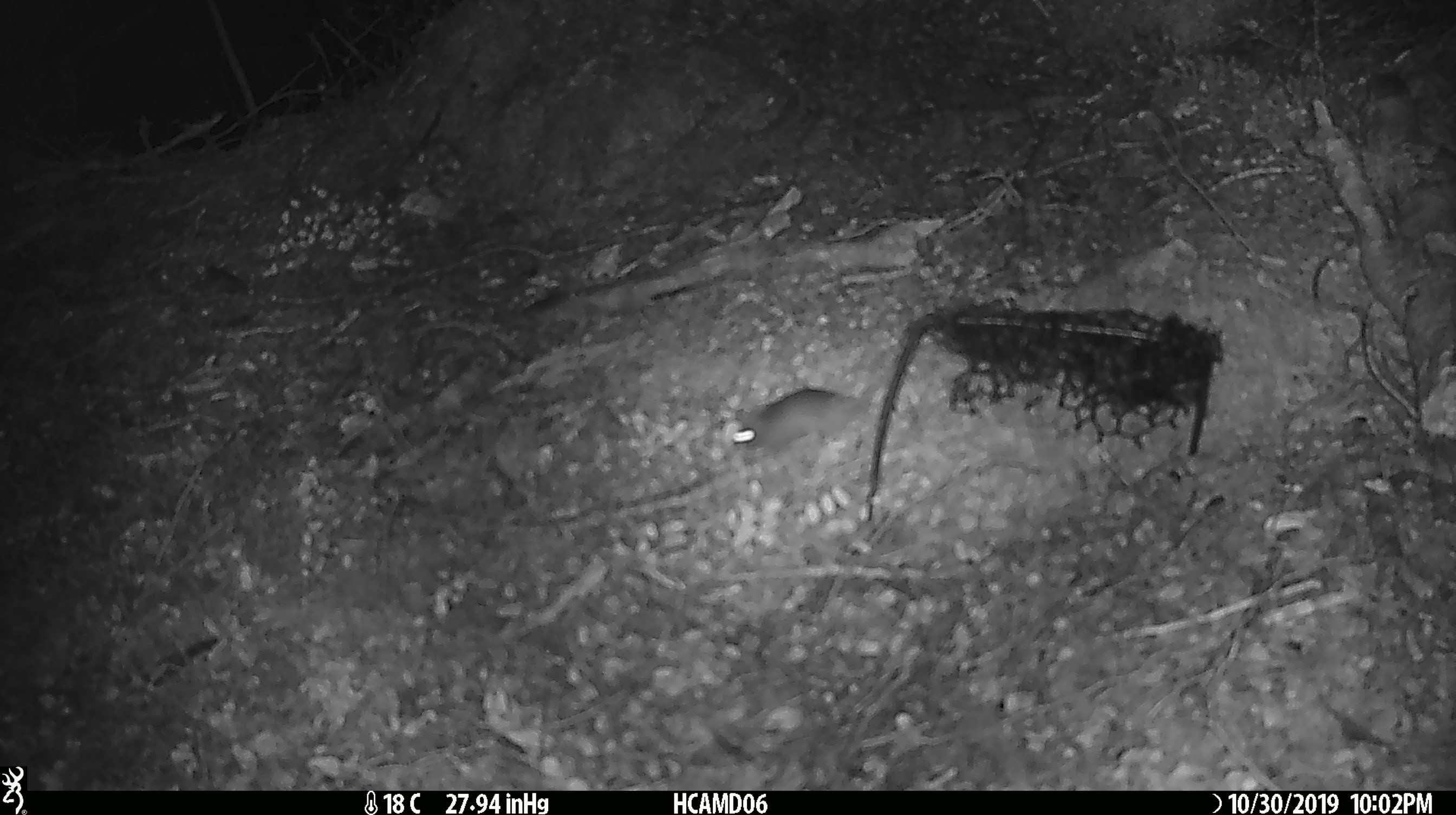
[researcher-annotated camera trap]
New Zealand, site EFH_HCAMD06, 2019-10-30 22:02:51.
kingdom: Animalia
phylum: Chordata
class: Mammalia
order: Rodentia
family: Muridae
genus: Mus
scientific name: Mus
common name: mouse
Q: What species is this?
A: Mouse (Mus).